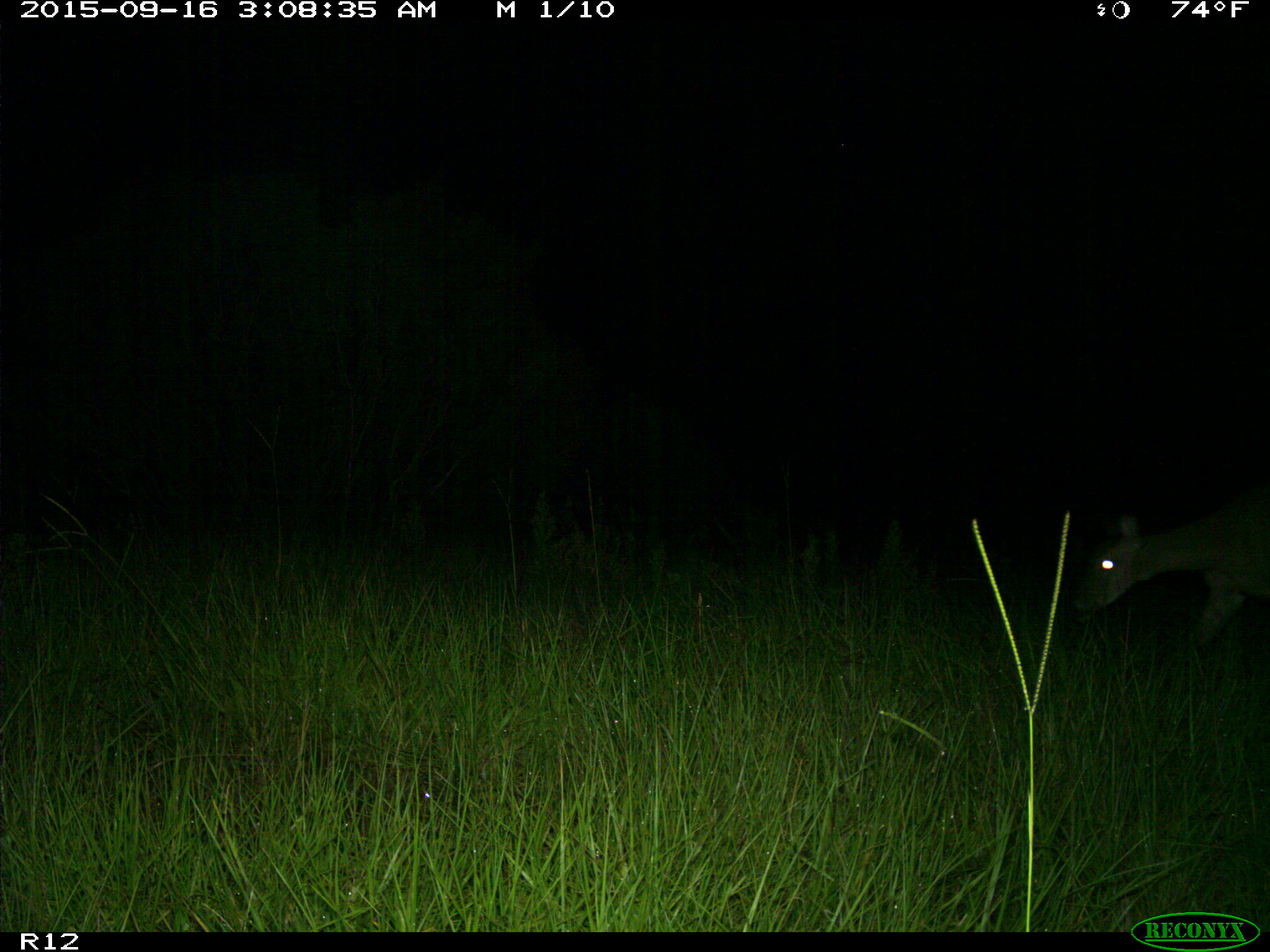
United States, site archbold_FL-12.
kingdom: Animalia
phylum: Chordata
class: Mammalia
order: Artiodactyla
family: Cervidae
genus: Odocoileus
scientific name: Odocoileus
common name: deer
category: unidentified deer